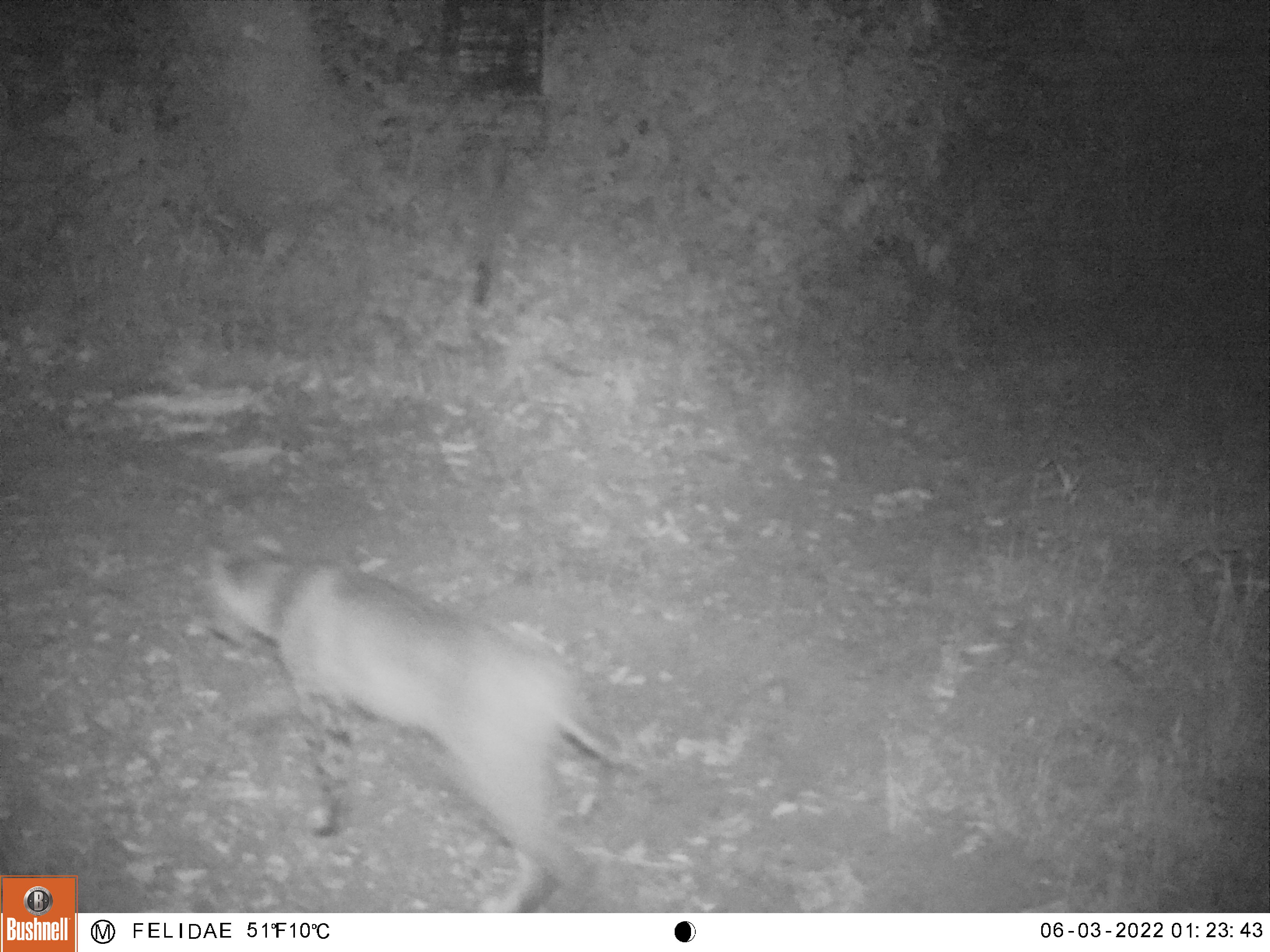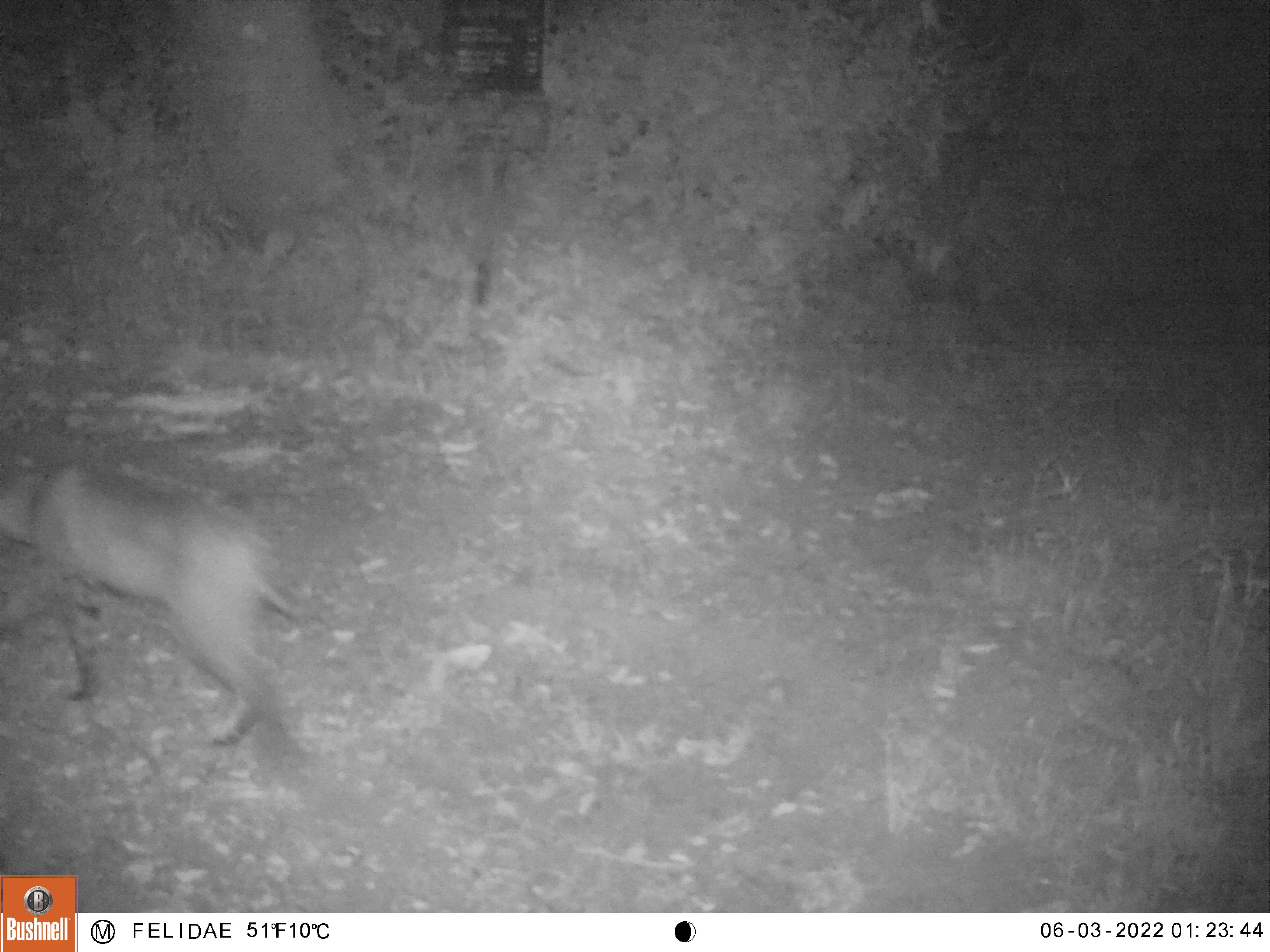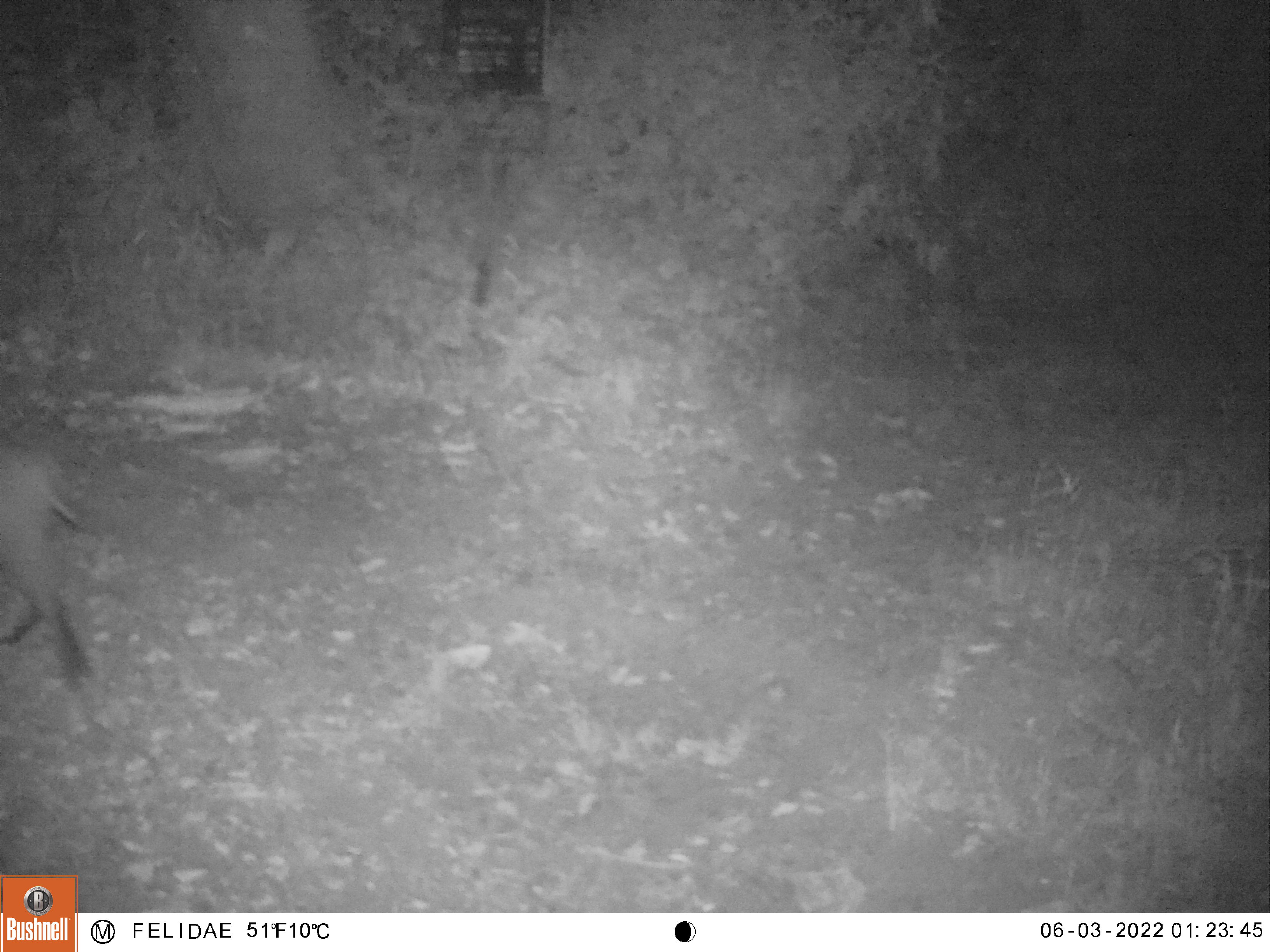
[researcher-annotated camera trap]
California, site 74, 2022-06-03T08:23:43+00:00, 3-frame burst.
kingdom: Animalia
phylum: Chordata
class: Mammalia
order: Carnivora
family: Felidae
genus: Lynx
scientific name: Lynx rufus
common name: bobcat